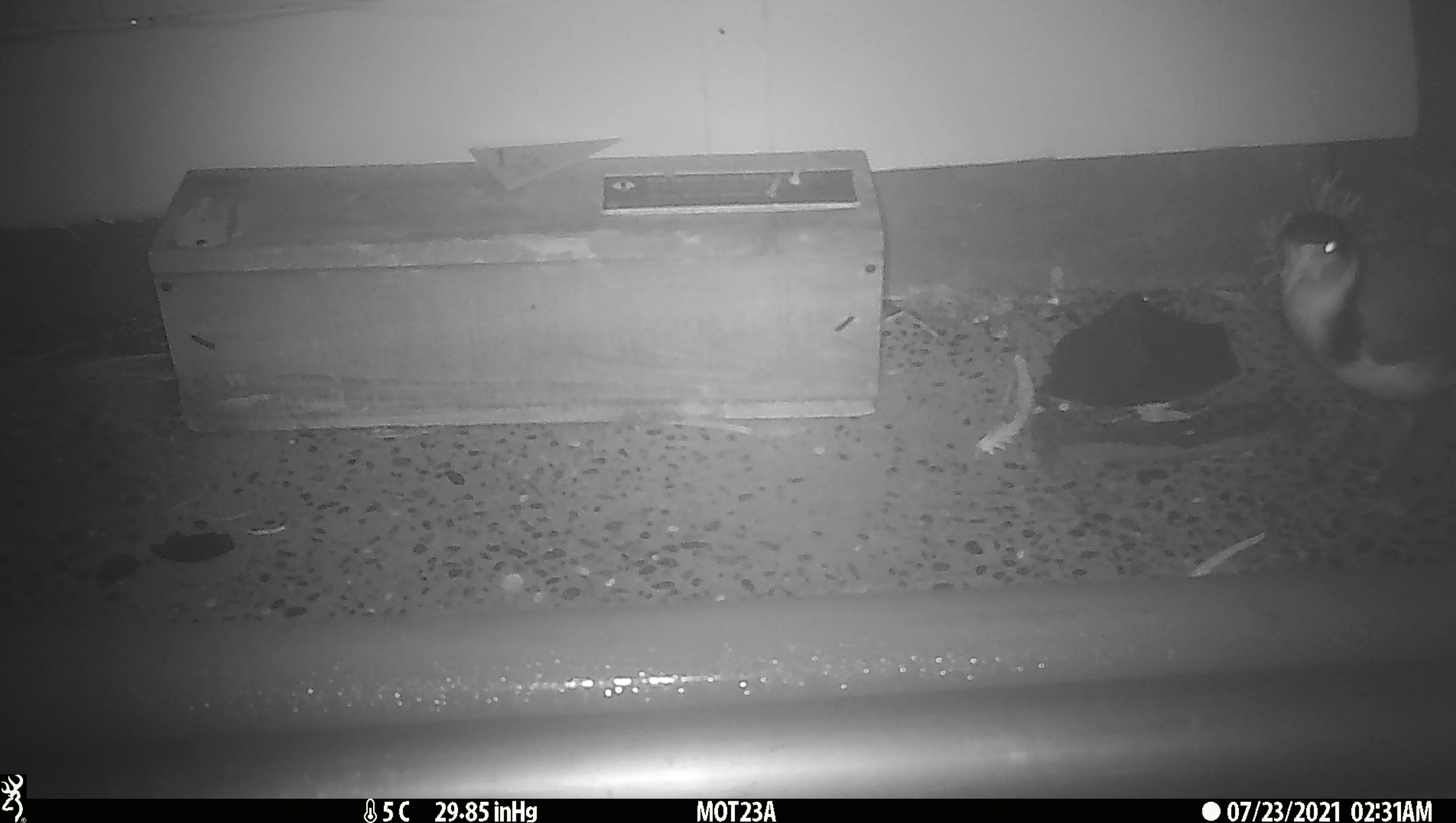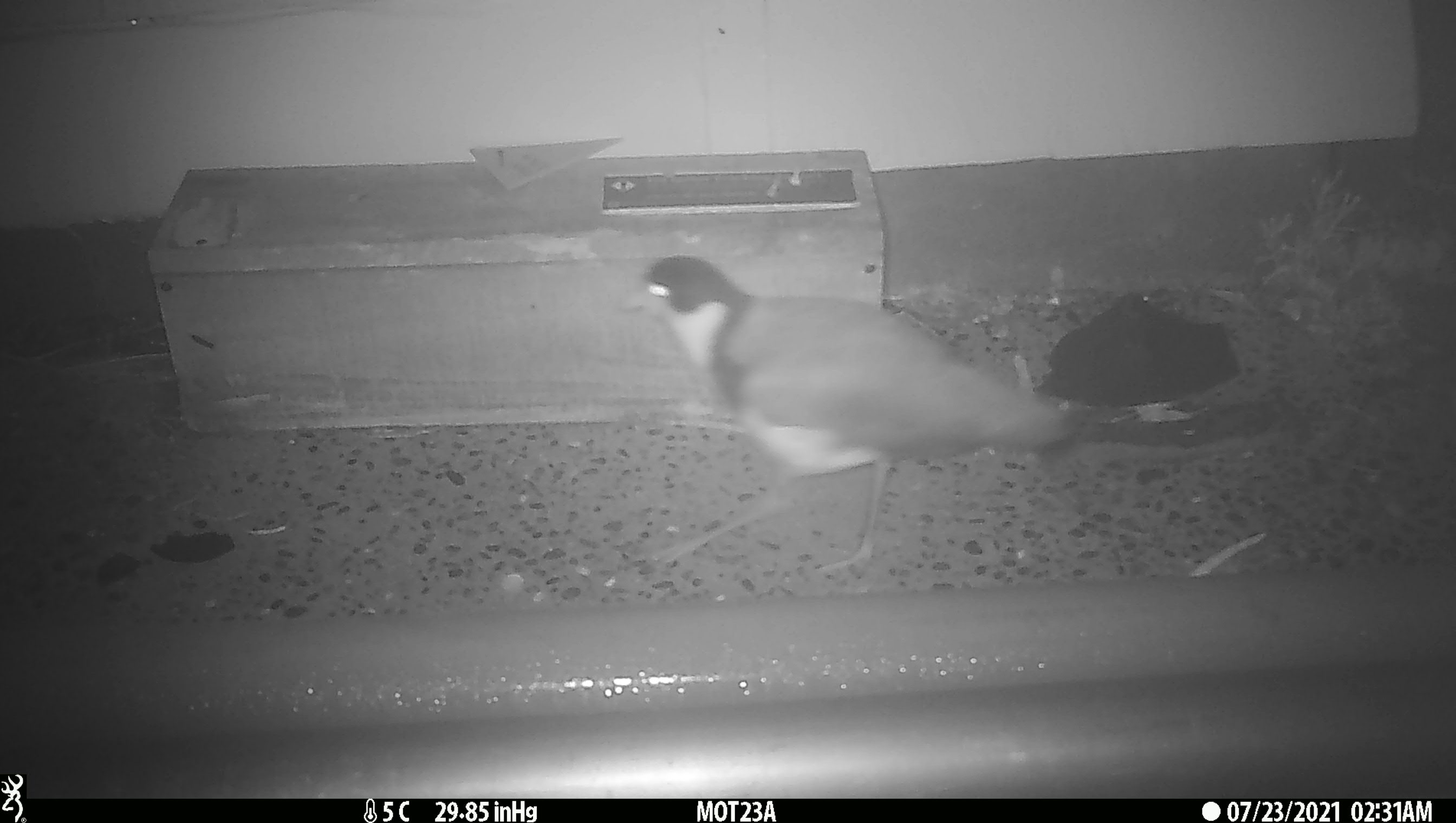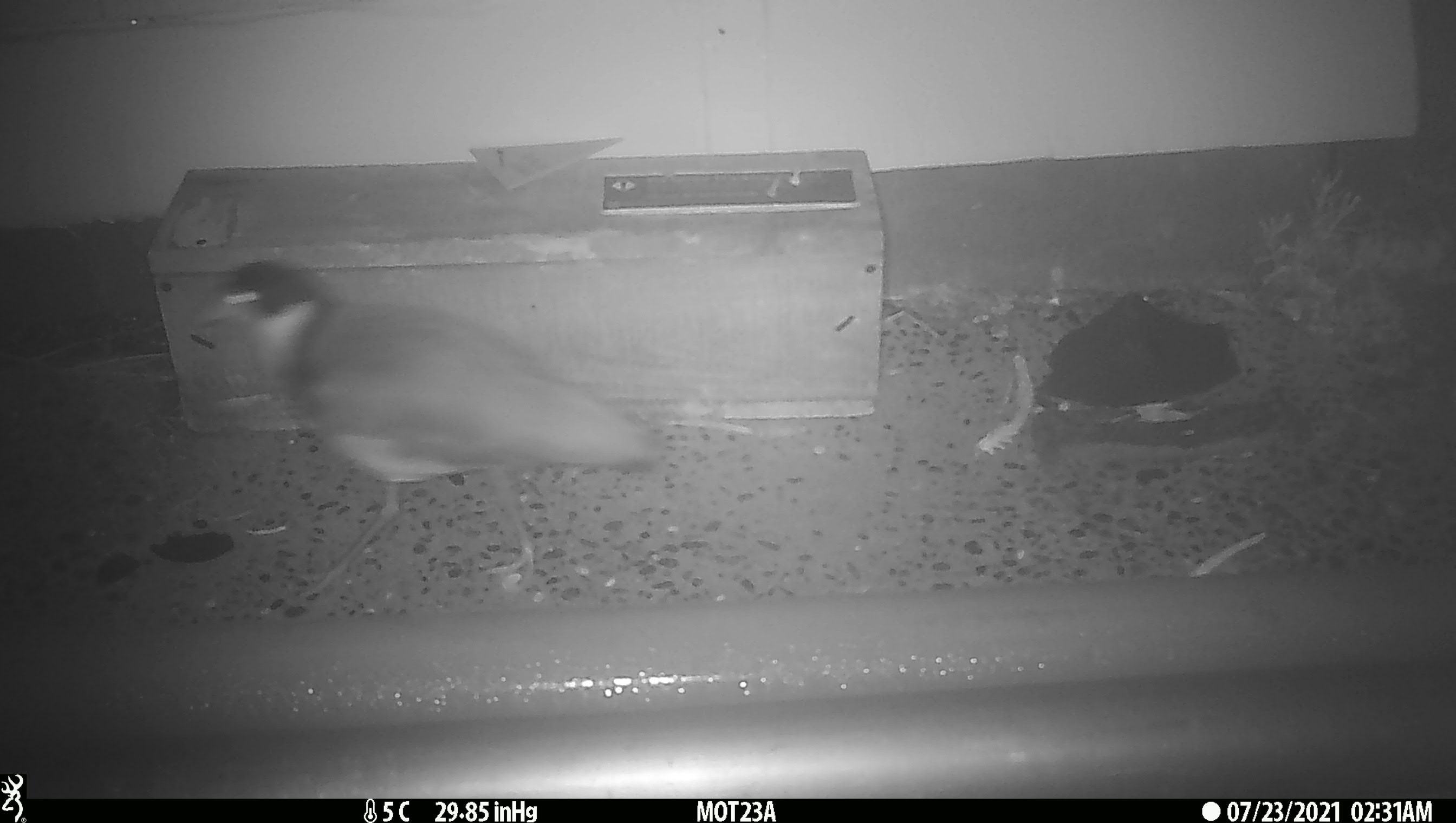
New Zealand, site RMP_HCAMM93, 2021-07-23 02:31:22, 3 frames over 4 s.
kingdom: Animalia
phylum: Chordata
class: Aves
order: Charadriiformes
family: Charadriidae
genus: Vanellus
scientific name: Vanellus miles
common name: masked lapwing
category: spurwing plover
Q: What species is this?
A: Spurwing plover (masked lapwing) (Vanellus miles).